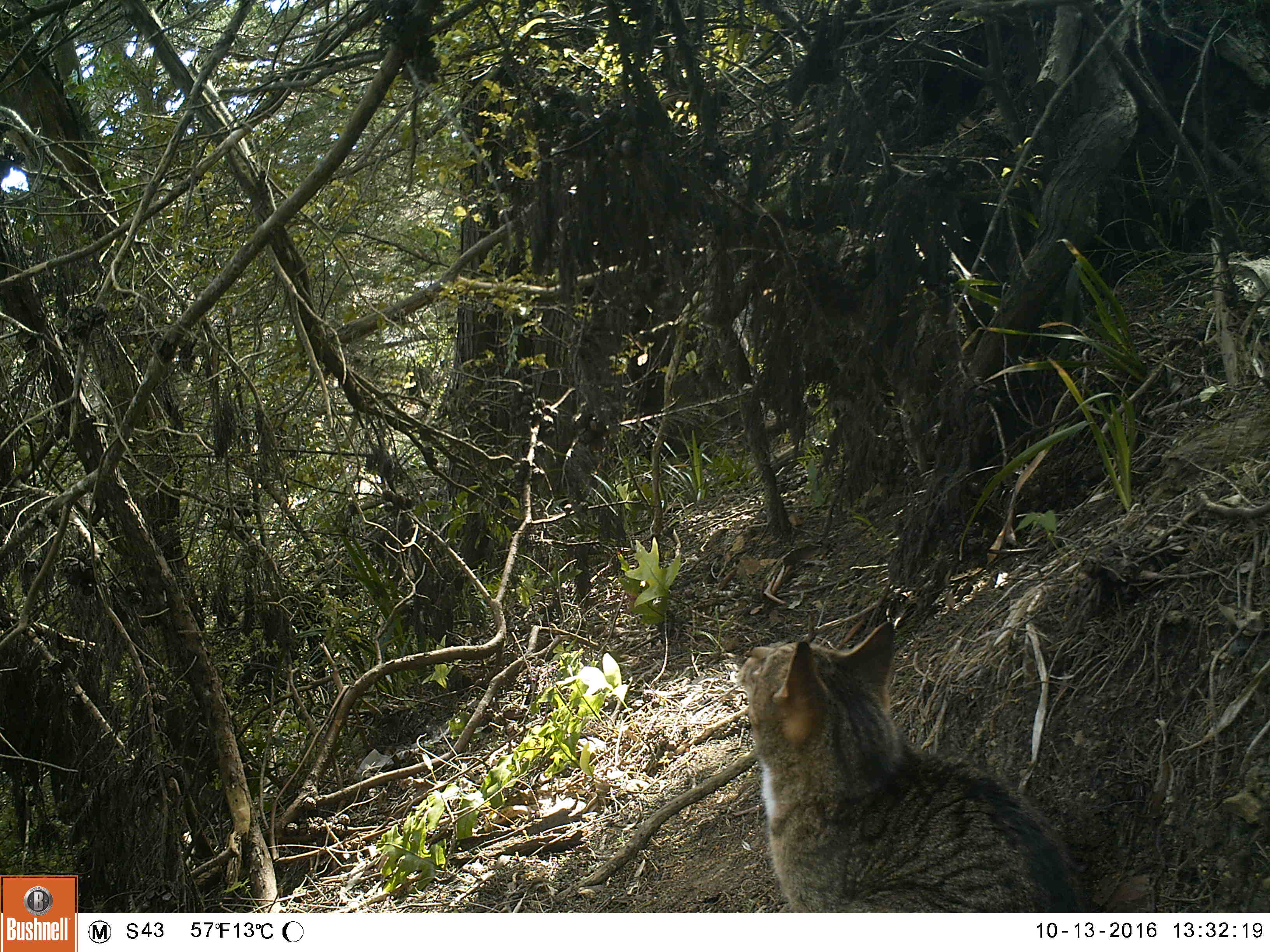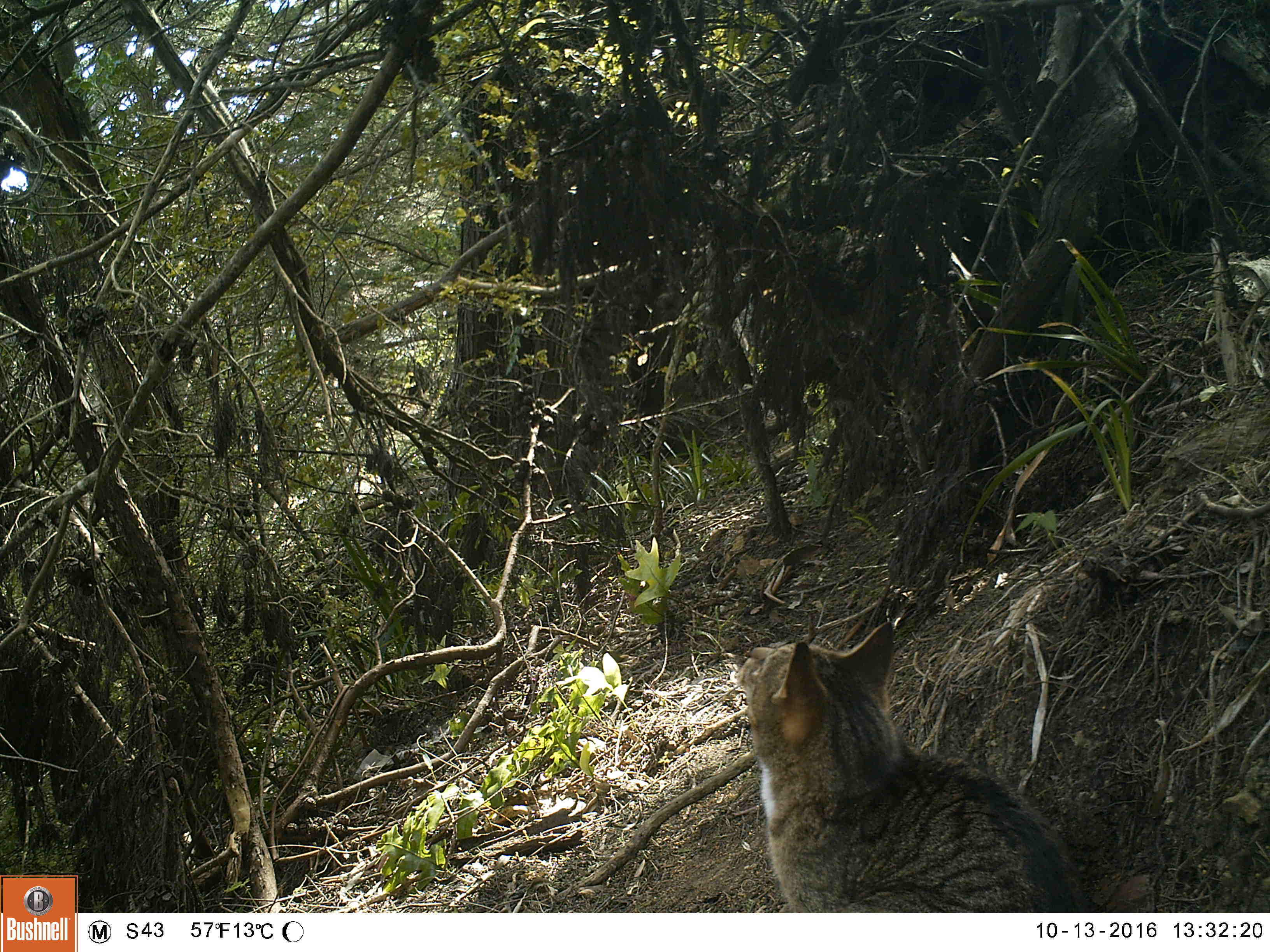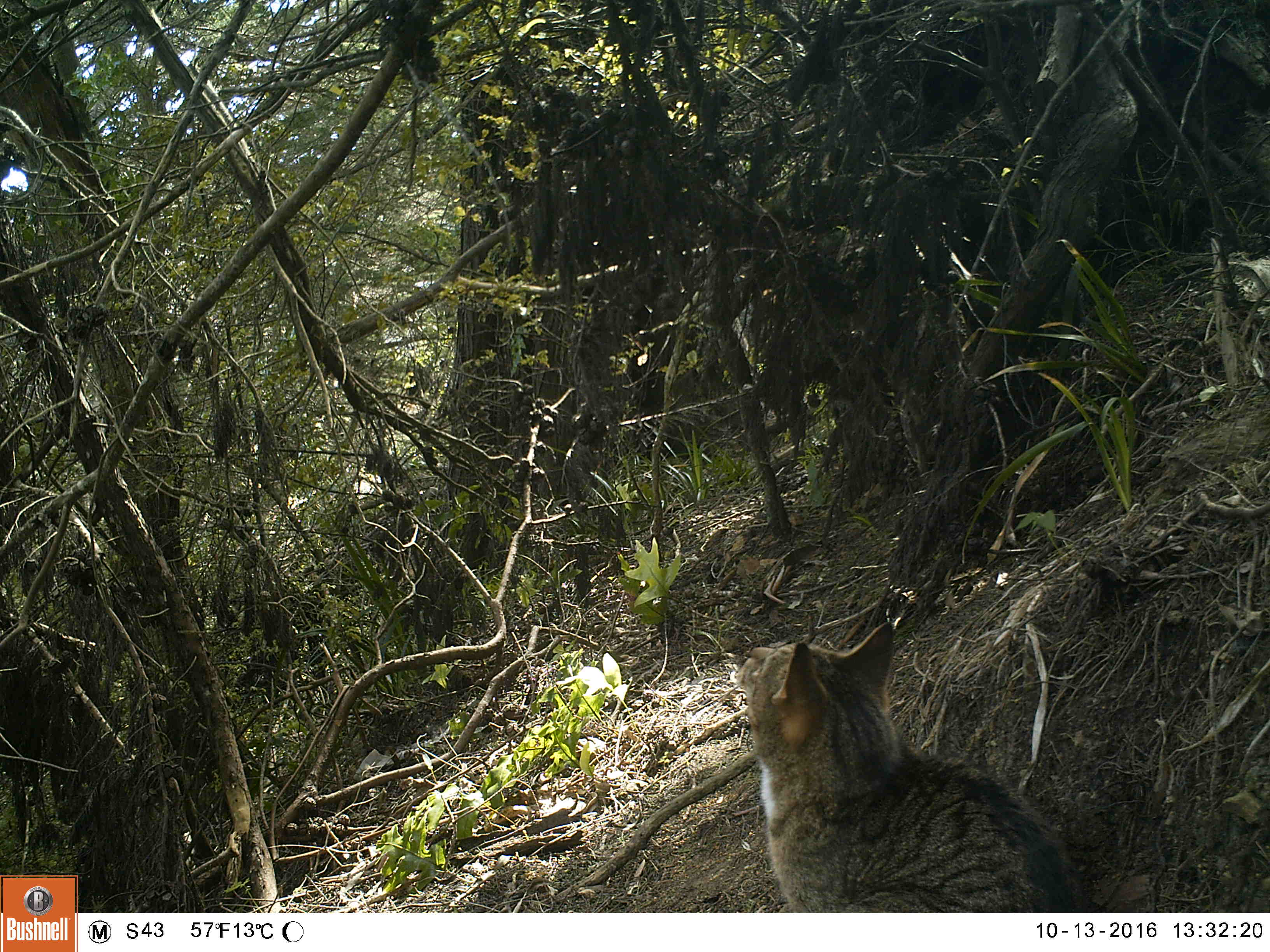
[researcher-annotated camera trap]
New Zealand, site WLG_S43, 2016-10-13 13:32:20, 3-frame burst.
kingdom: Animalia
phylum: Chordata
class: Mammalia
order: Carnivora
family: Felidae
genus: Felis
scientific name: Felis catus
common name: domestic cat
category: cat